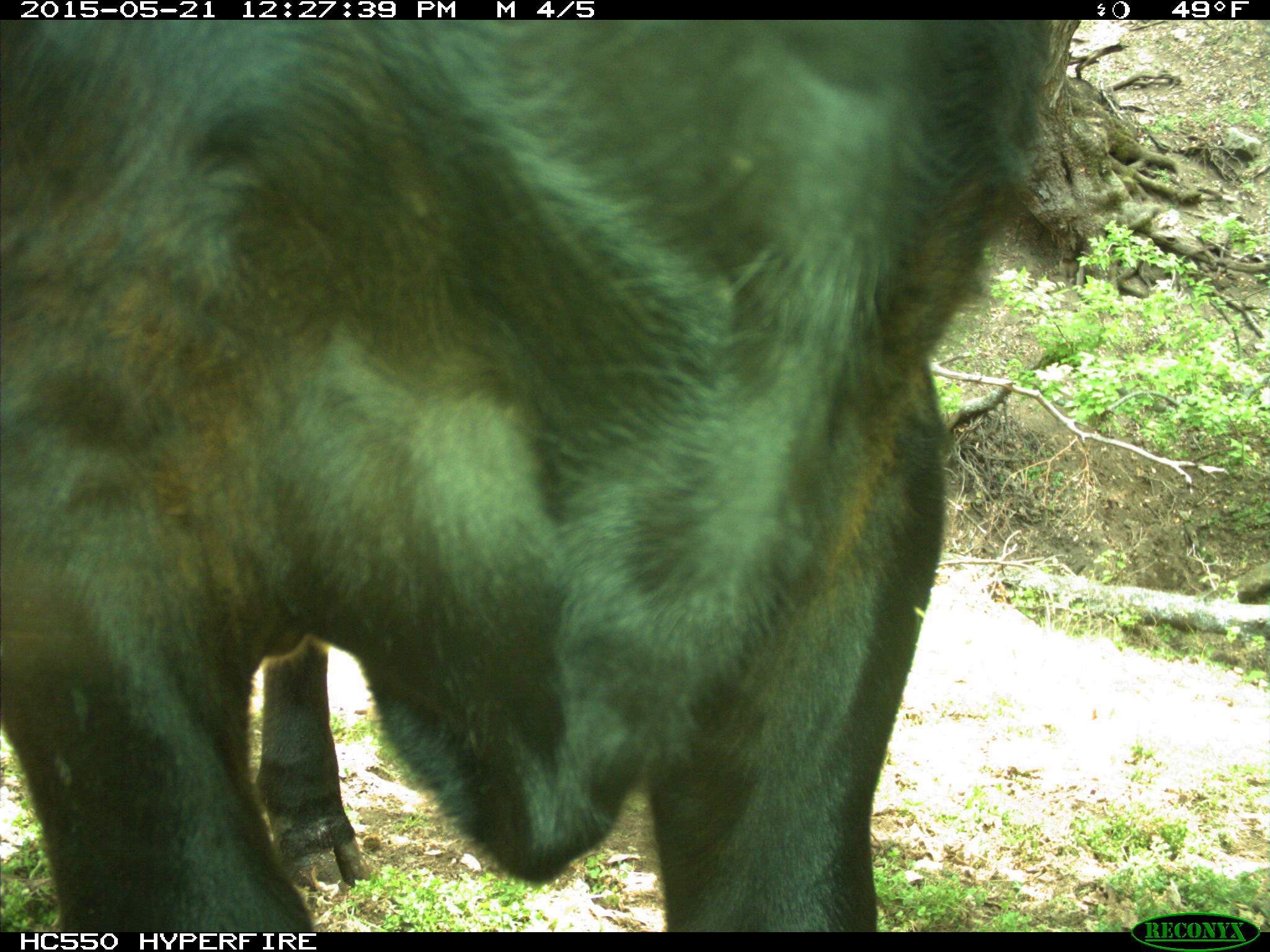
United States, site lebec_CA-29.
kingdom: Animalia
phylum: Chordata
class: Mammalia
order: Artiodactyla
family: Bovidae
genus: Bos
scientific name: Bos taurus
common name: domestic cow